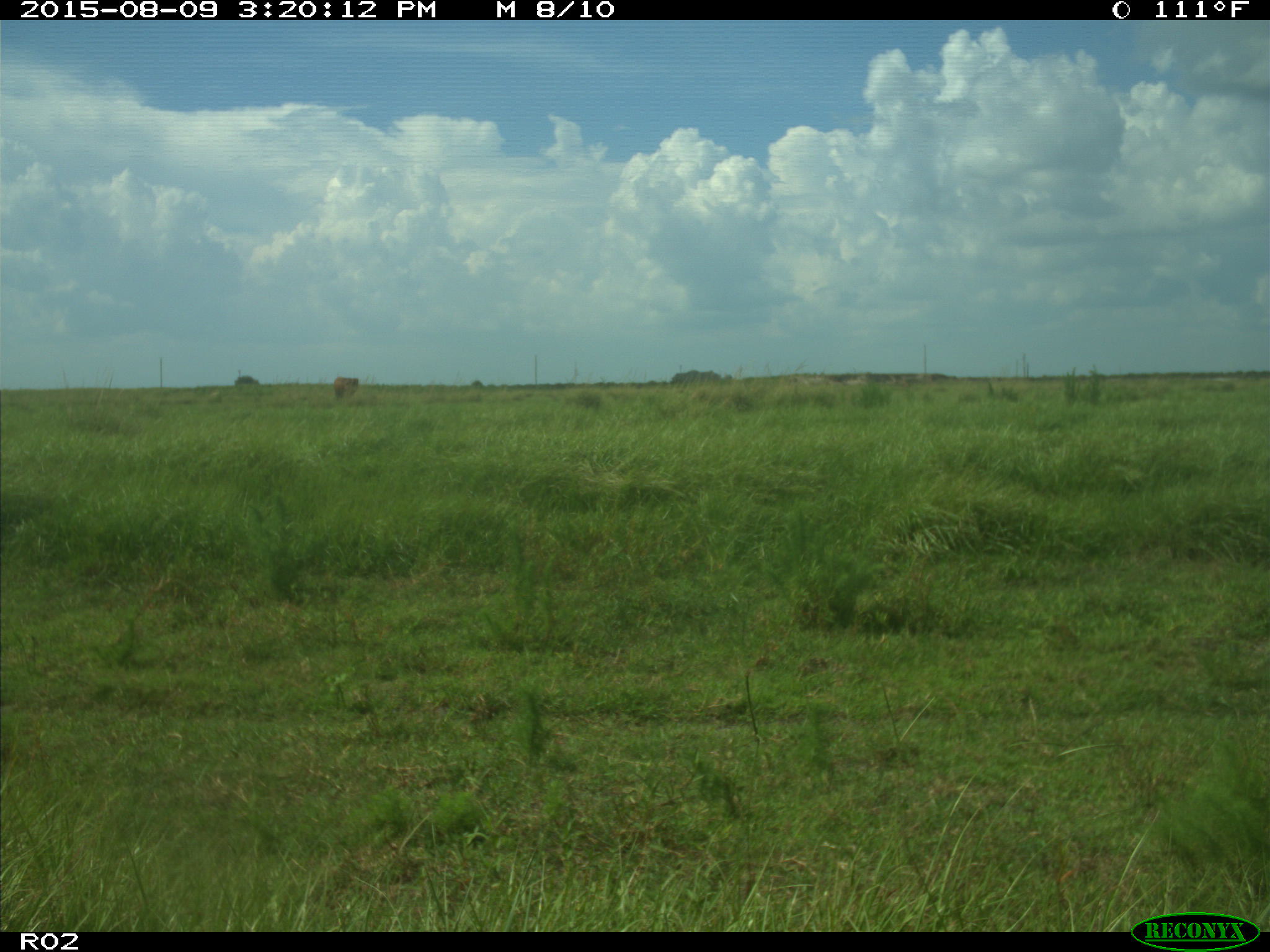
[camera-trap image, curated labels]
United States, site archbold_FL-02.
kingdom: Animalia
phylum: Chordata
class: Mammalia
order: Artiodactyla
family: Bovidae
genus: Bos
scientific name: Bos taurus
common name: domestic cow